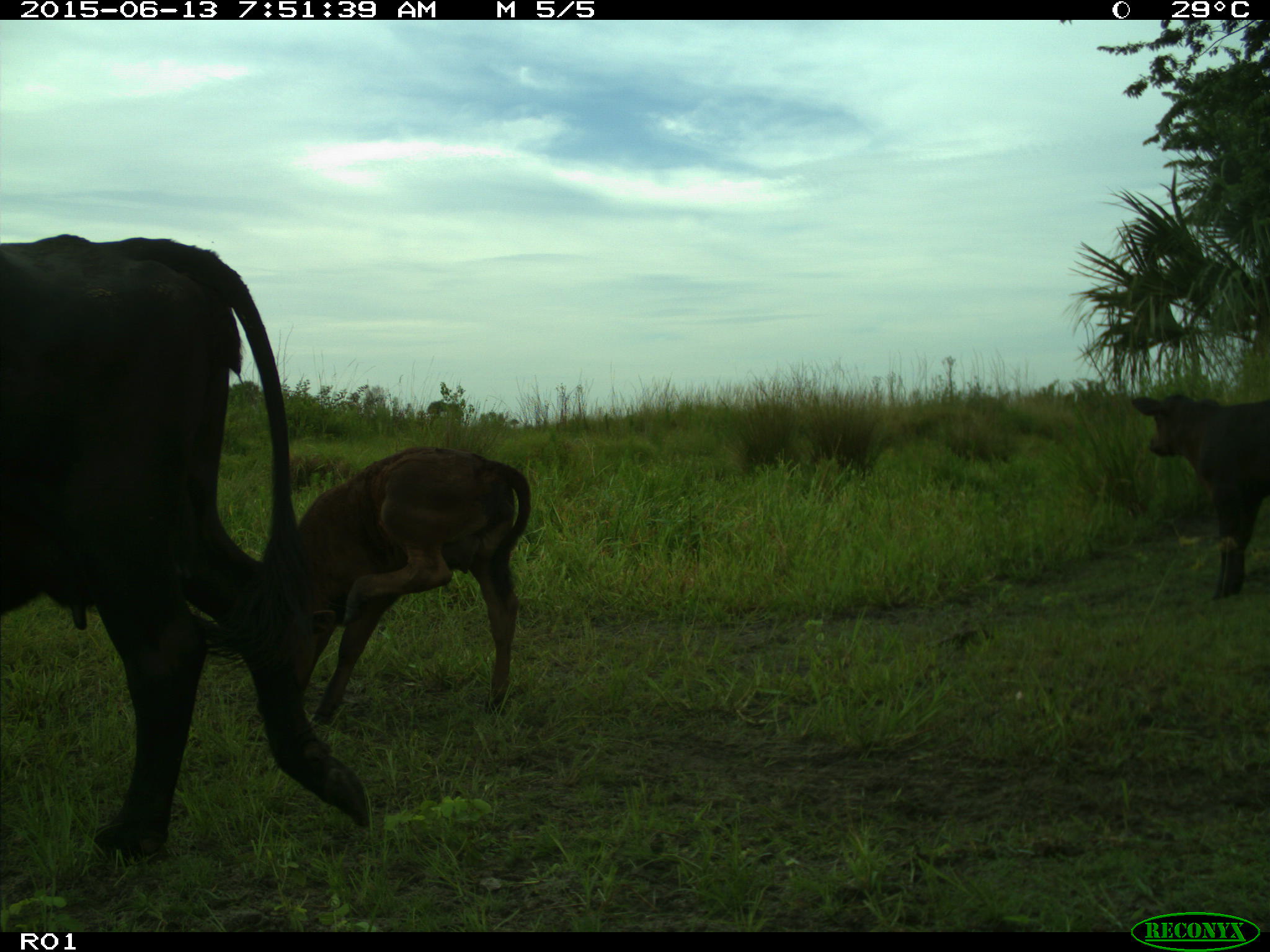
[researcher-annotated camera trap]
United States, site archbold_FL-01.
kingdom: Animalia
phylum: Chordata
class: Mammalia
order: Artiodactyla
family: Bovidae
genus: Bos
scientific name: Bos taurus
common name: domestic cow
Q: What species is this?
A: Bos taurus (domestic cow).